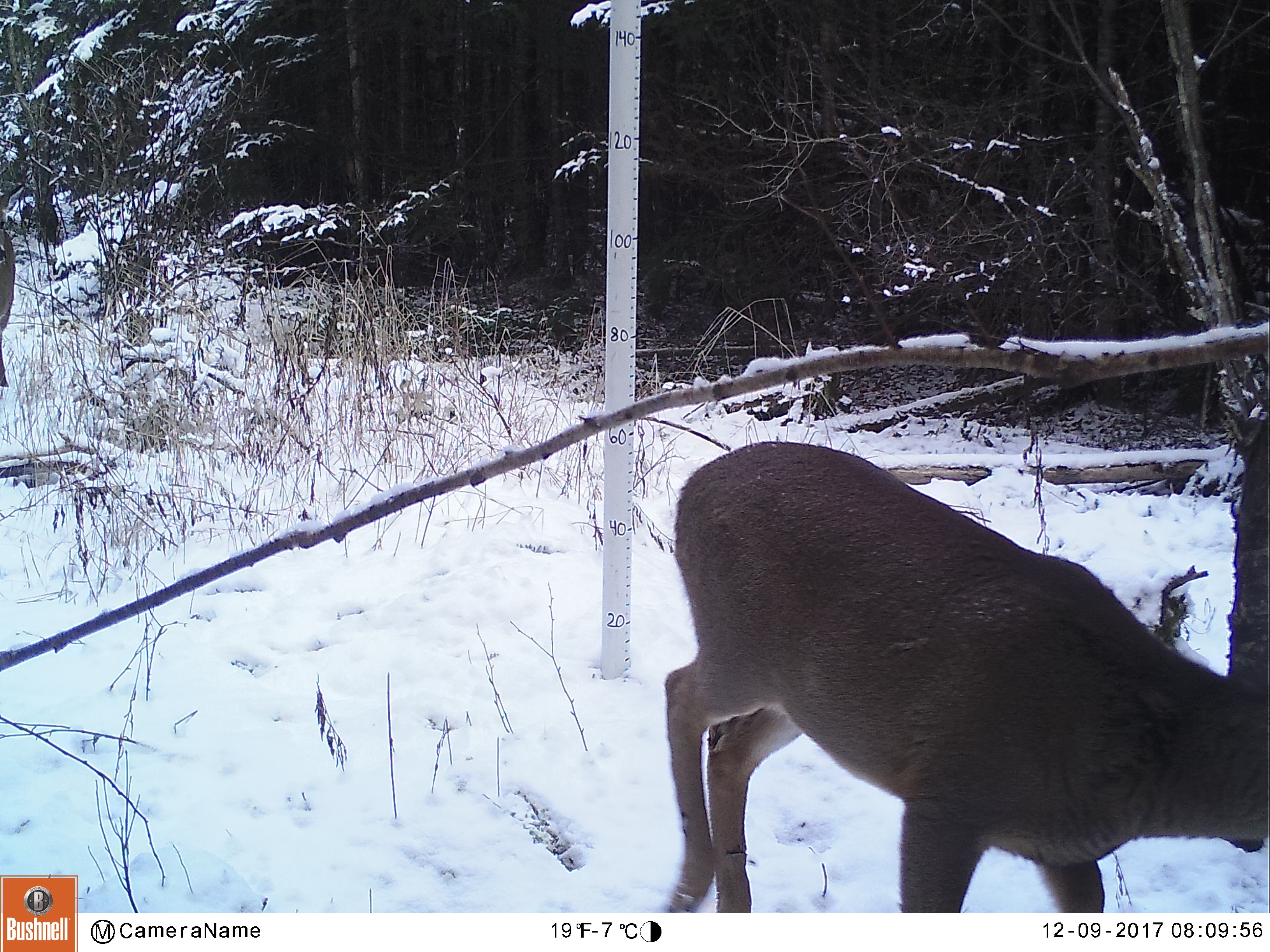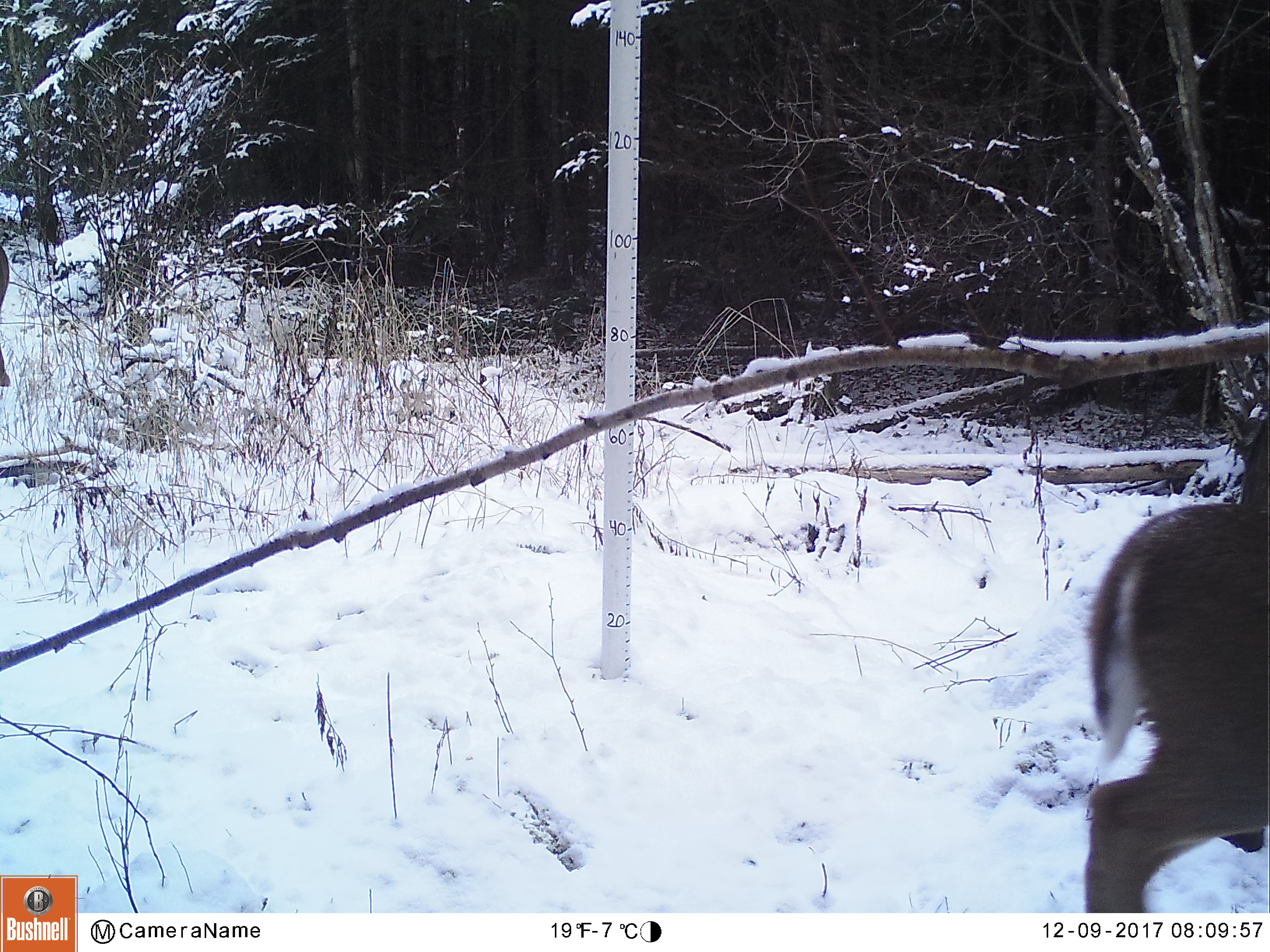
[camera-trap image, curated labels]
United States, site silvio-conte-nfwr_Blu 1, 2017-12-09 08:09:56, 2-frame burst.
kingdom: Animalia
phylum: Chordata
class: Mammalia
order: Artiodactyla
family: Cervidae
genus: Odocoileus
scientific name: Odocoileus virginianus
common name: white-tailed deer